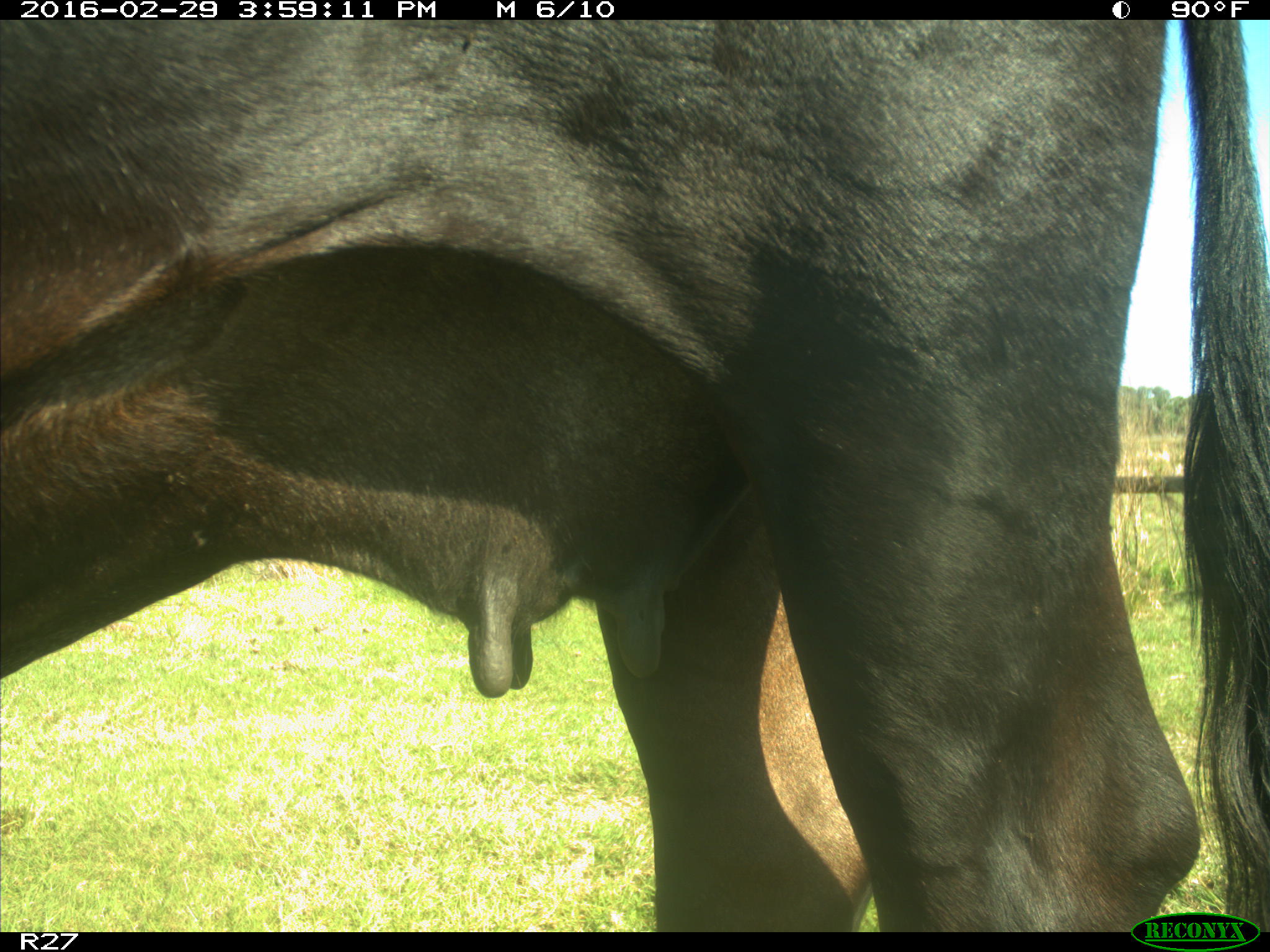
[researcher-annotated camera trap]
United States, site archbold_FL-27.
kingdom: Animalia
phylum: Chordata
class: Mammalia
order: Artiodactyla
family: Bovidae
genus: Bos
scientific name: Bos taurus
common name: domestic cow